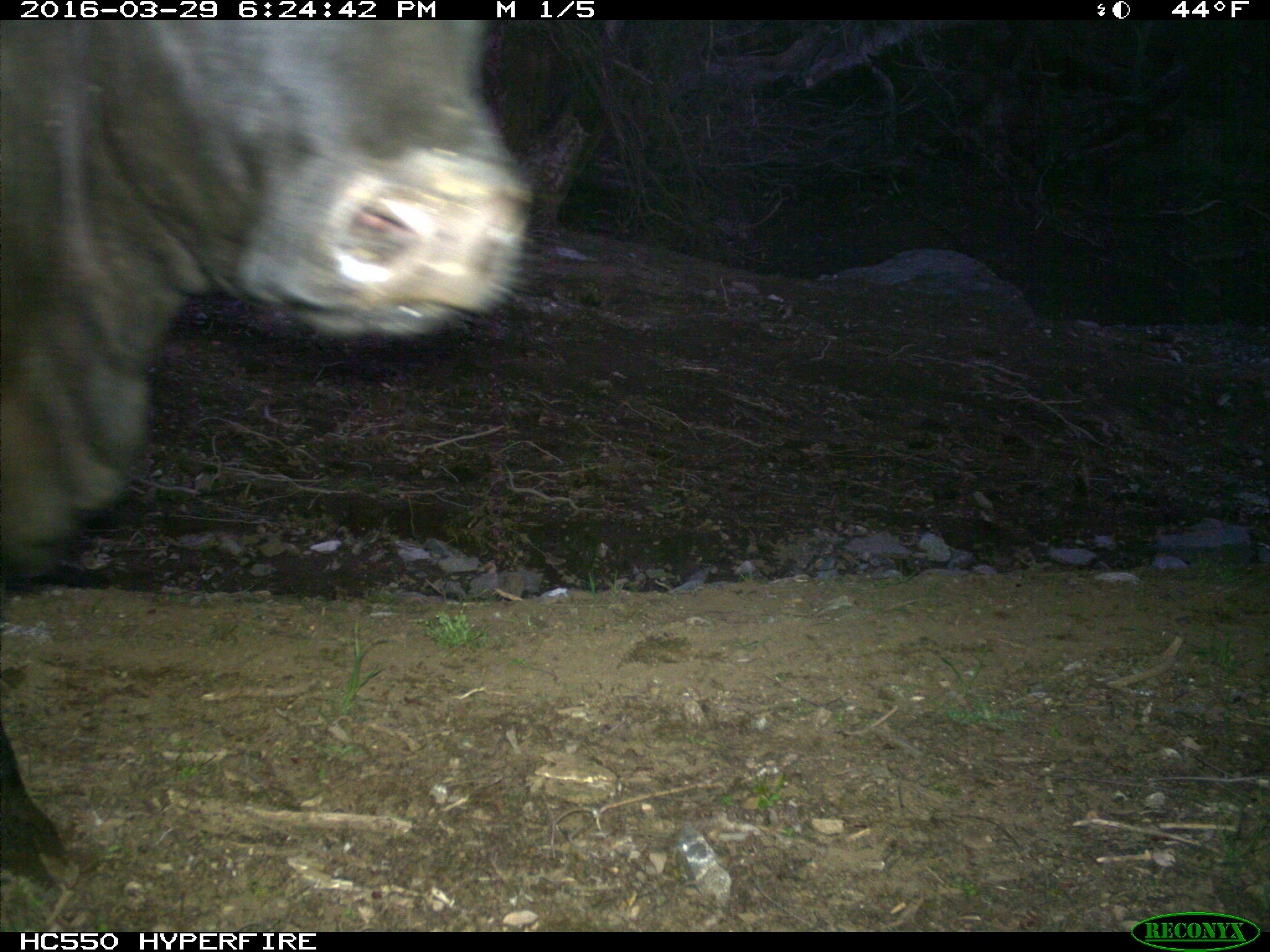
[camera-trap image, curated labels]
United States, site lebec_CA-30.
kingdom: Animalia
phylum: Chordata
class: Mammalia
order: Artiodactyla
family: Bovidae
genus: Bos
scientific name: Bos taurus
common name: domestic cow